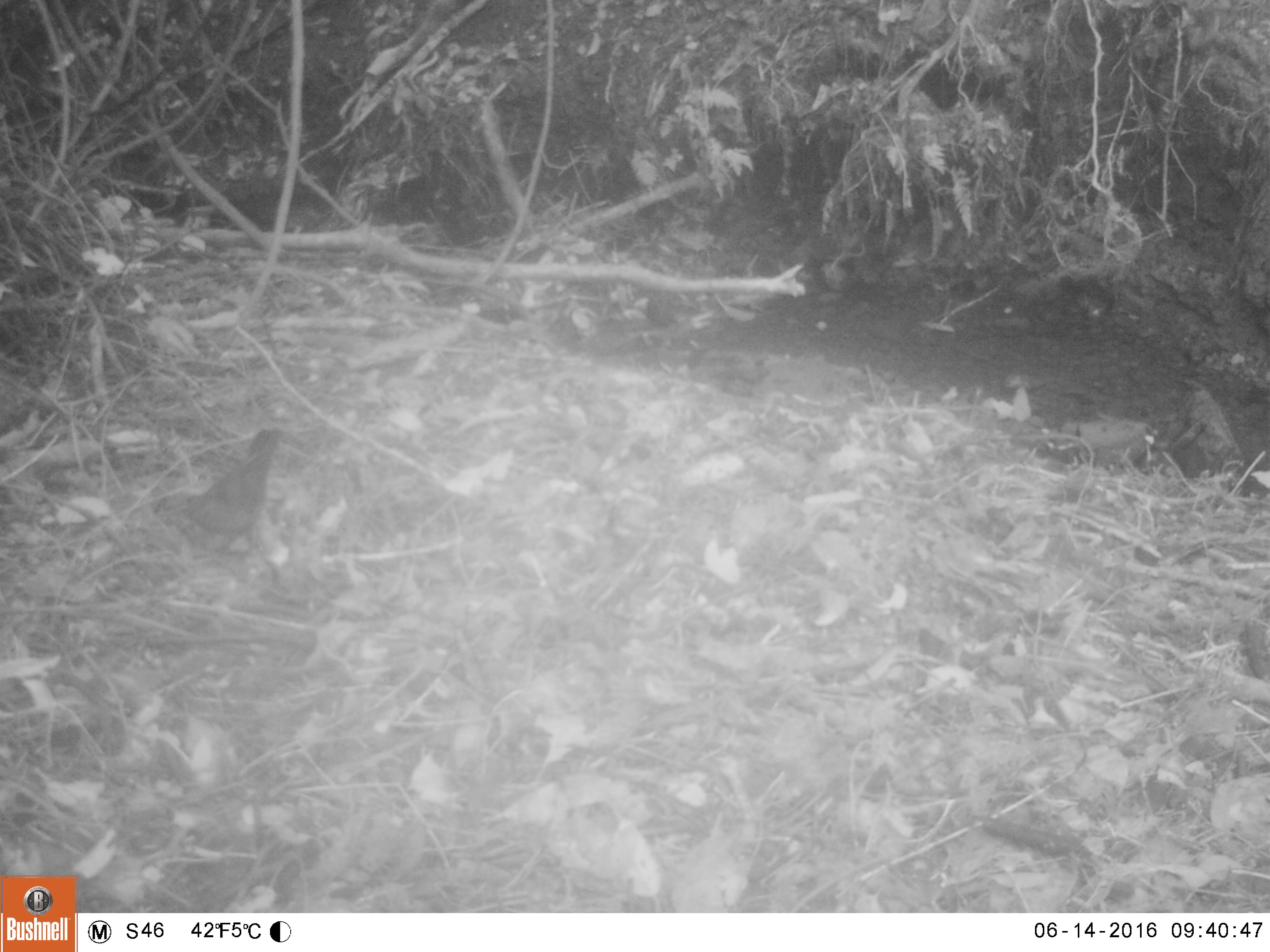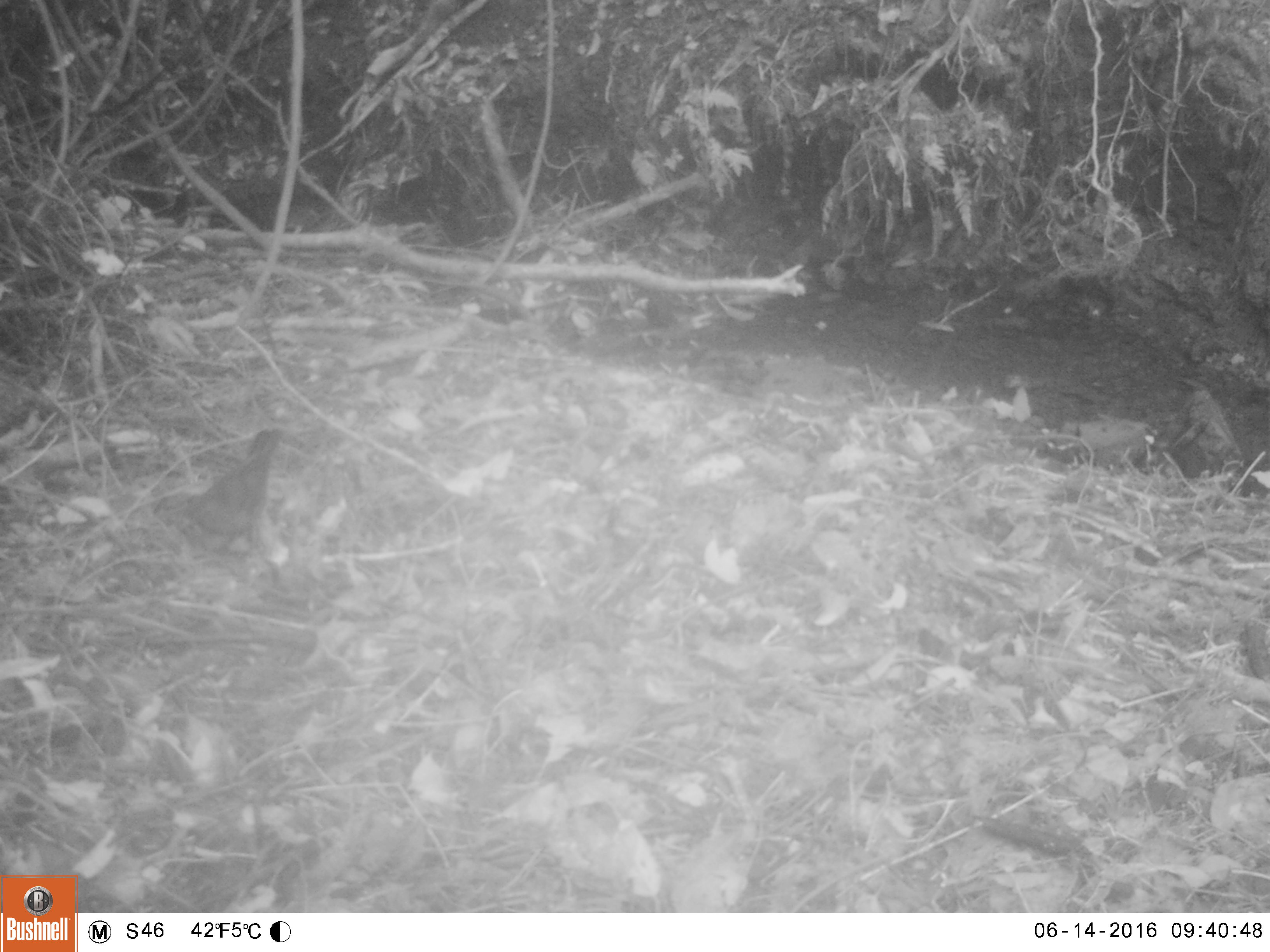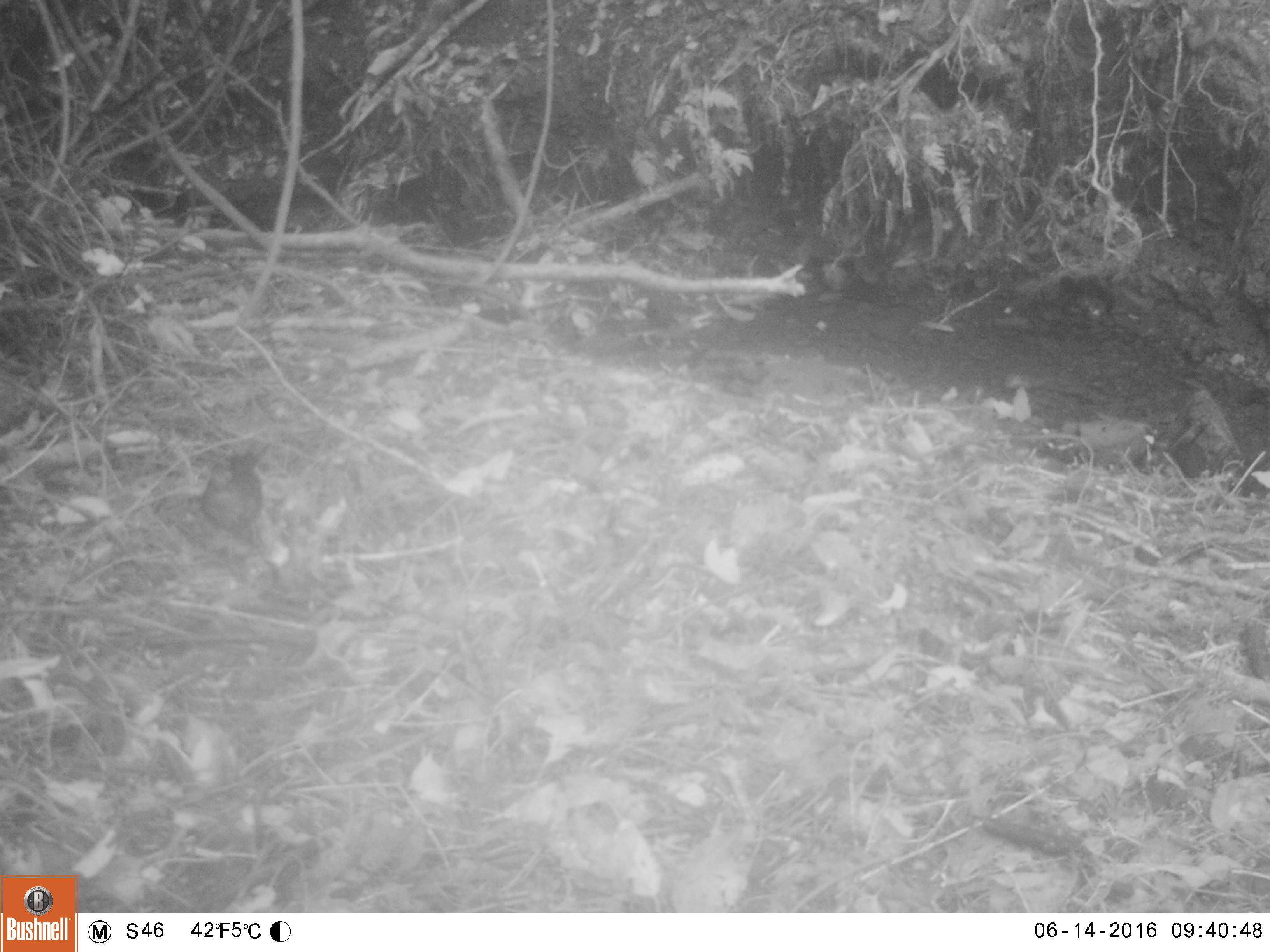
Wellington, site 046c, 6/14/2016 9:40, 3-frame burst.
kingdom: Animalia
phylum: Chordata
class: Aves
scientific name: Aves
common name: bird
Bird (Aves).